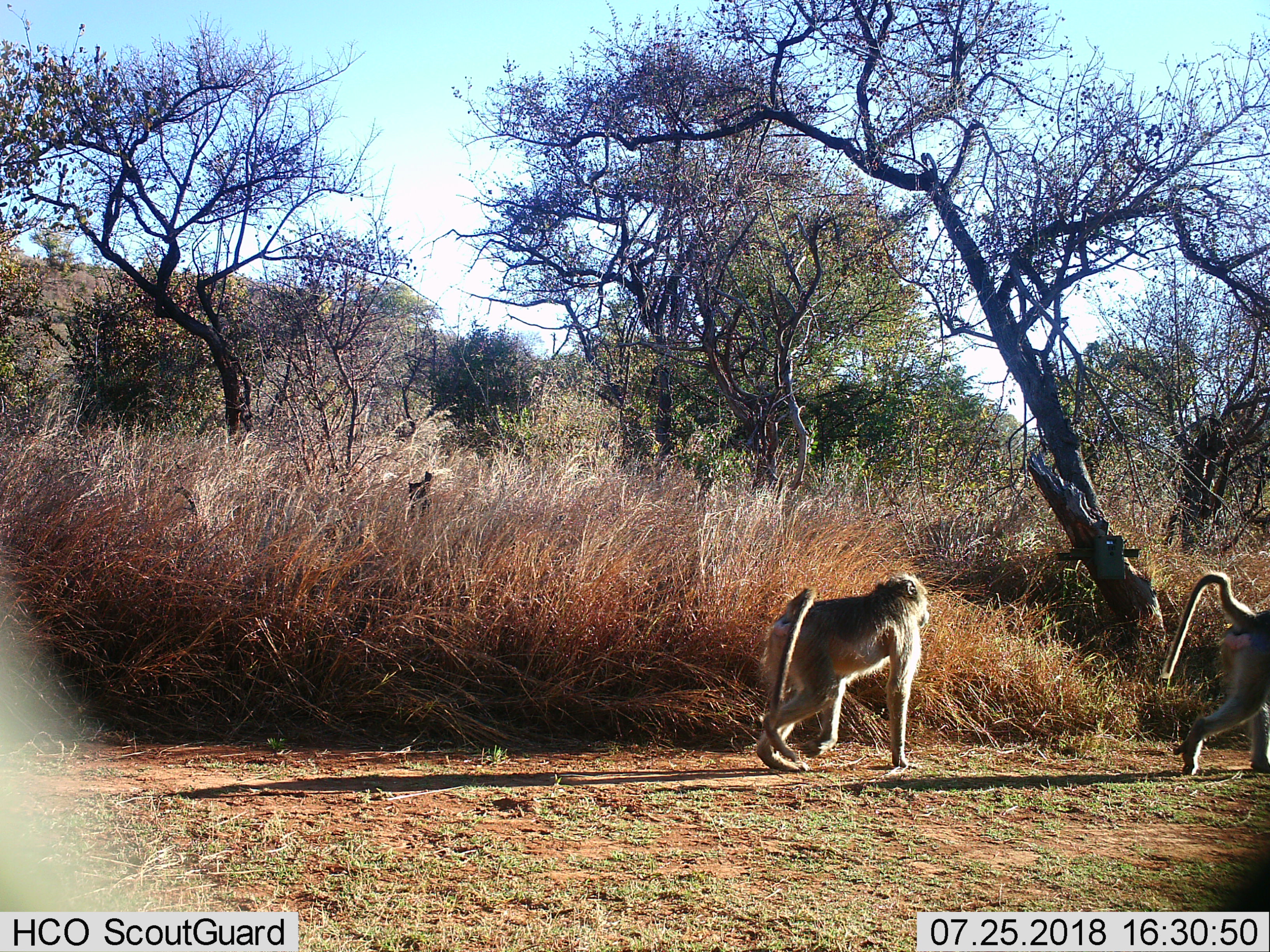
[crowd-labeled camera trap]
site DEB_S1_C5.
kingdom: Animalia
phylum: Chordata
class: Mammalia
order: Primates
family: Cercopithecidae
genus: Papio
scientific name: Papio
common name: baboon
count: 2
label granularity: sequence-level